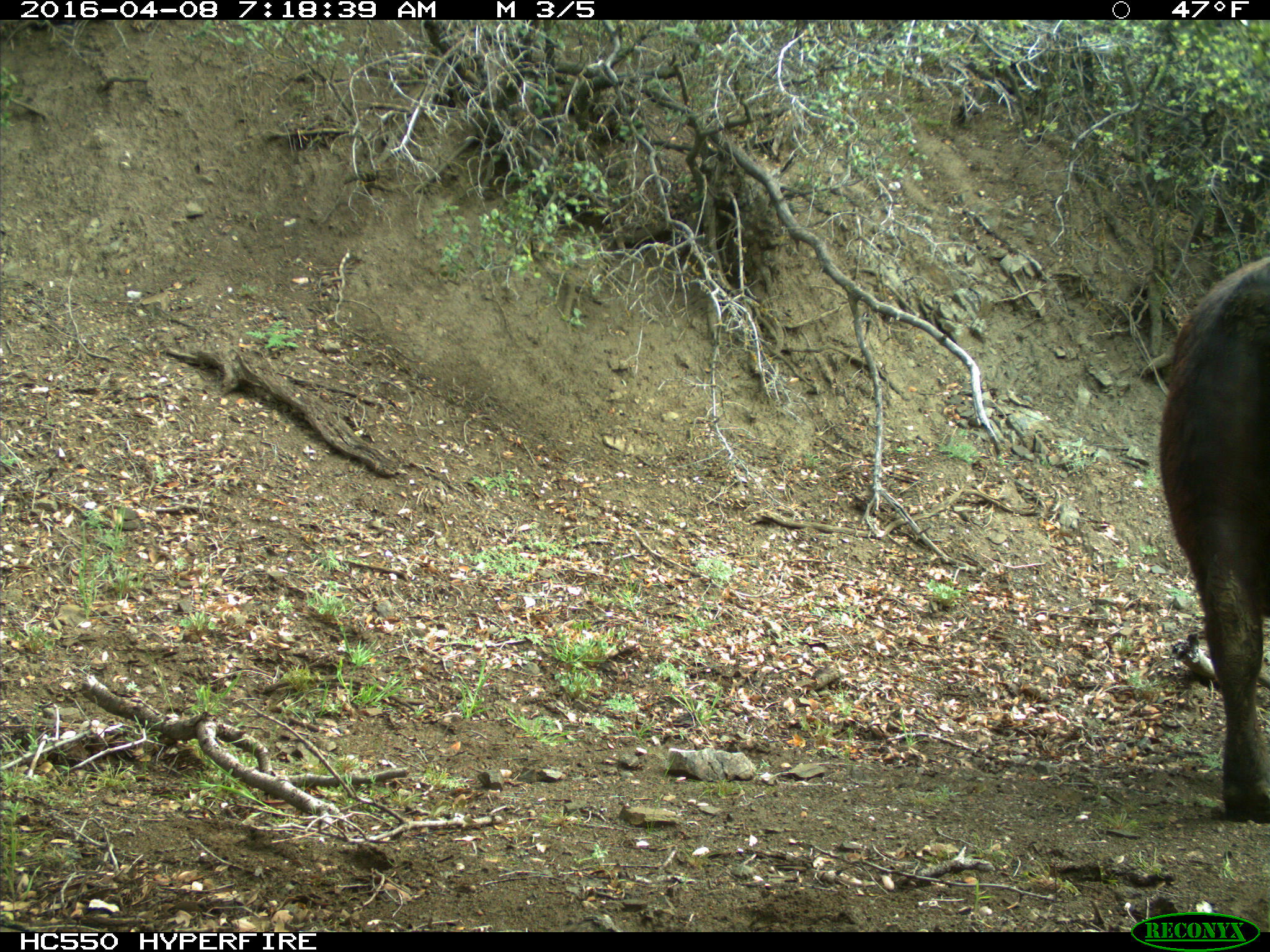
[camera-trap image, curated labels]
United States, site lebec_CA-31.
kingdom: Animalia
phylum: Chordata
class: Mammalia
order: Artiodactyla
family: Bovidae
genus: Bos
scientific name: Bos taurus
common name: domestic cow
Bos taurus (domestic cow).